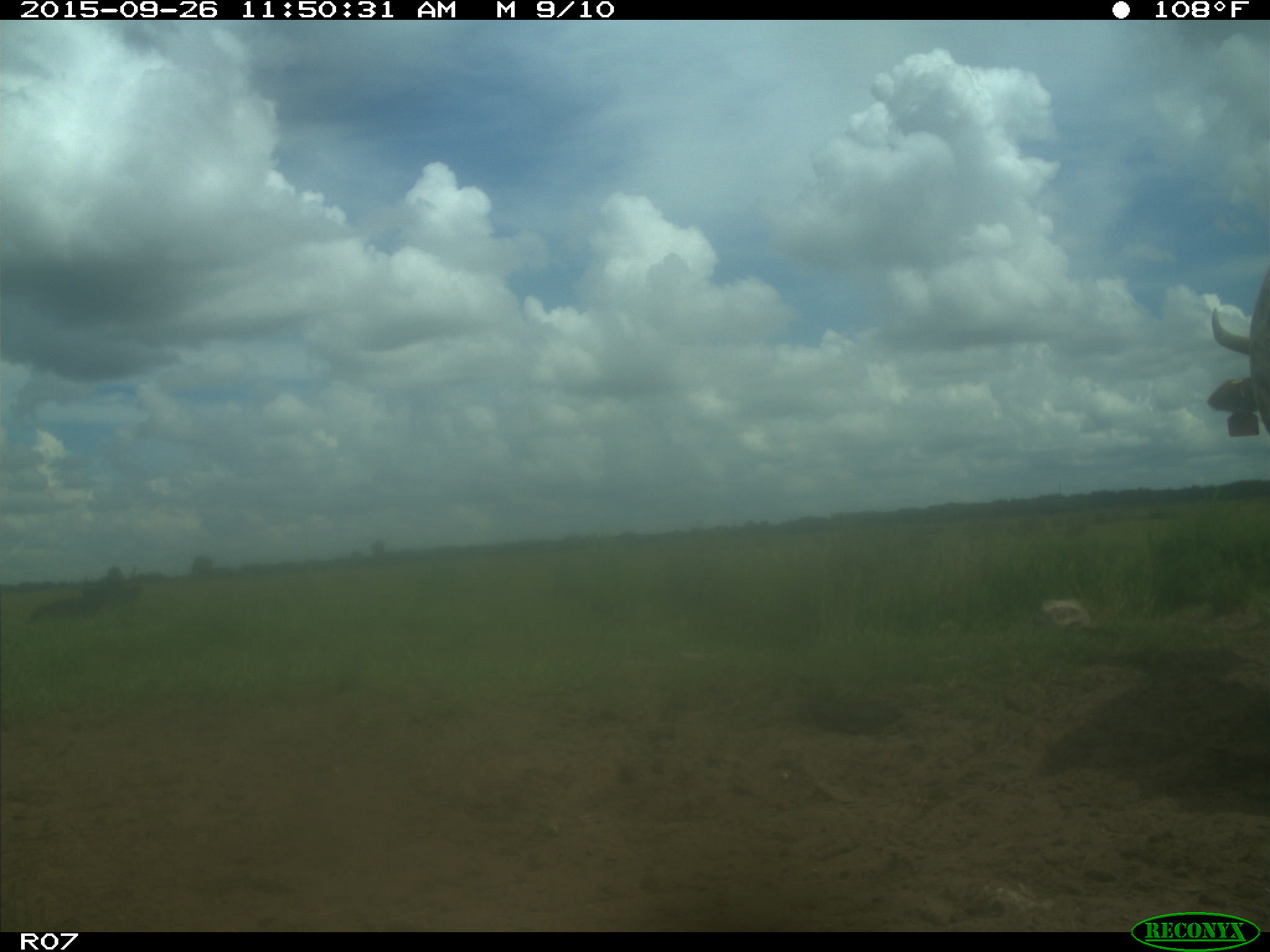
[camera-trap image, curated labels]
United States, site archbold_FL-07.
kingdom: Animalia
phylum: Chordata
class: Mammalia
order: Artiodactyla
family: Bovidae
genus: Bos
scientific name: Bos taurus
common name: domestic cow